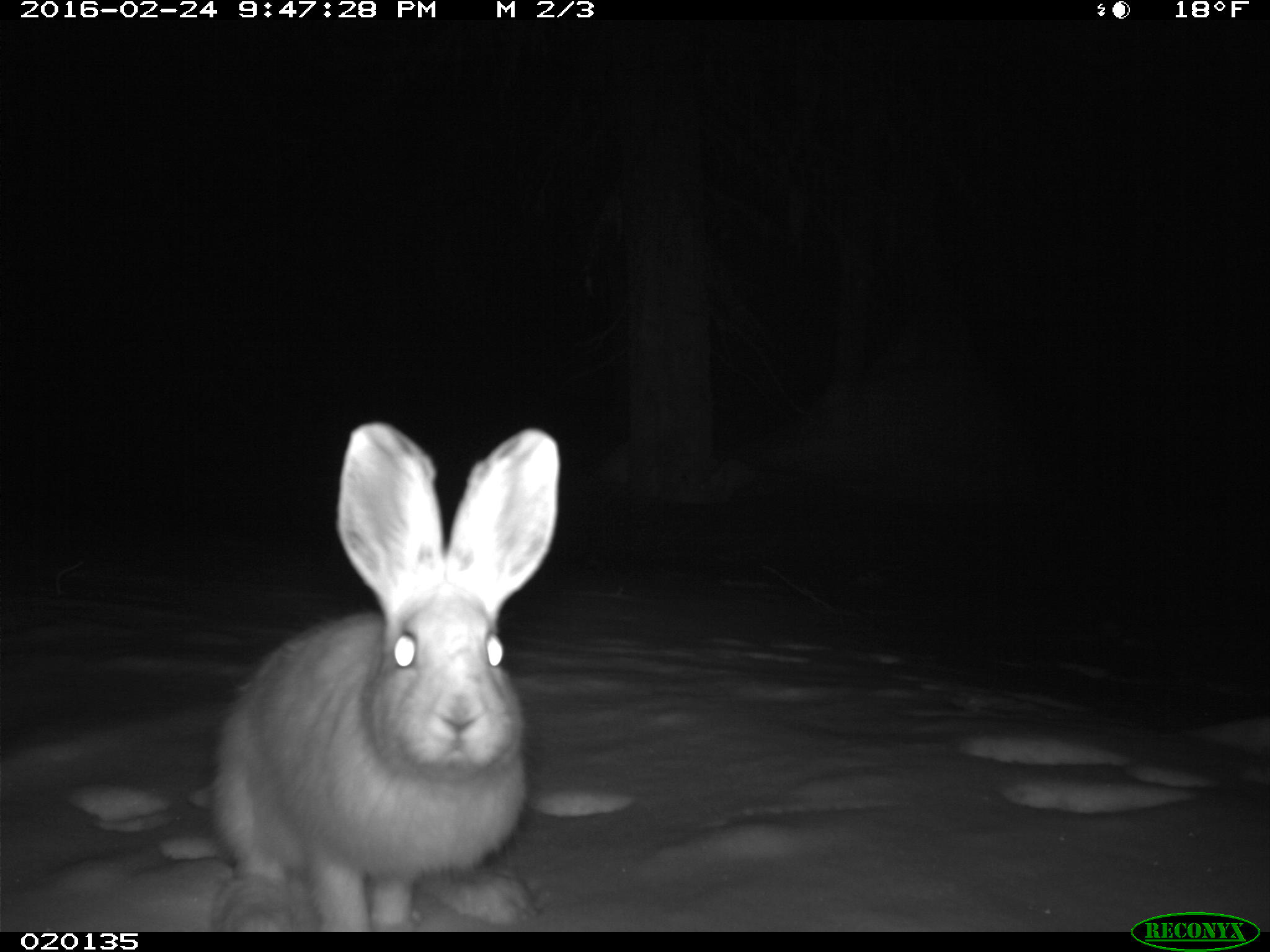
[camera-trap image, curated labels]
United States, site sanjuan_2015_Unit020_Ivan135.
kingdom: Animalia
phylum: Chordata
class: Mammalia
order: Lagomorpha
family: Leporidae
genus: Lepus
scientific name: Lepus americanus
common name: snowshoe hare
Lepus americanus (snowshoe hare).